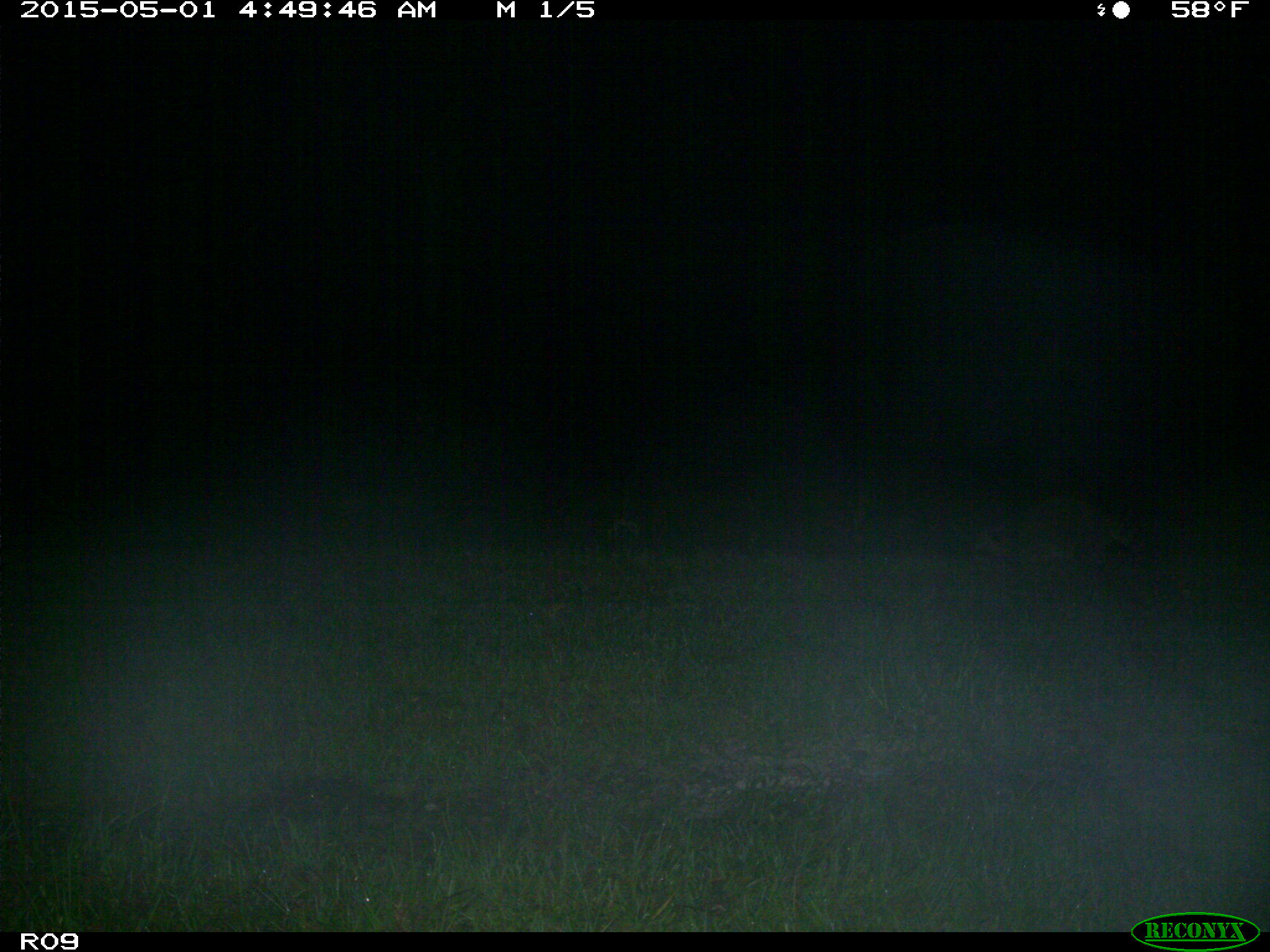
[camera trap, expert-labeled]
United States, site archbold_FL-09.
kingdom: Animalia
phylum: Chordata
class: Mammalia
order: Carnivora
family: Procyonidae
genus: Procyon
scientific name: Procyon lotor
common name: common raccoon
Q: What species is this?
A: Procyon lotor (common raccoon).